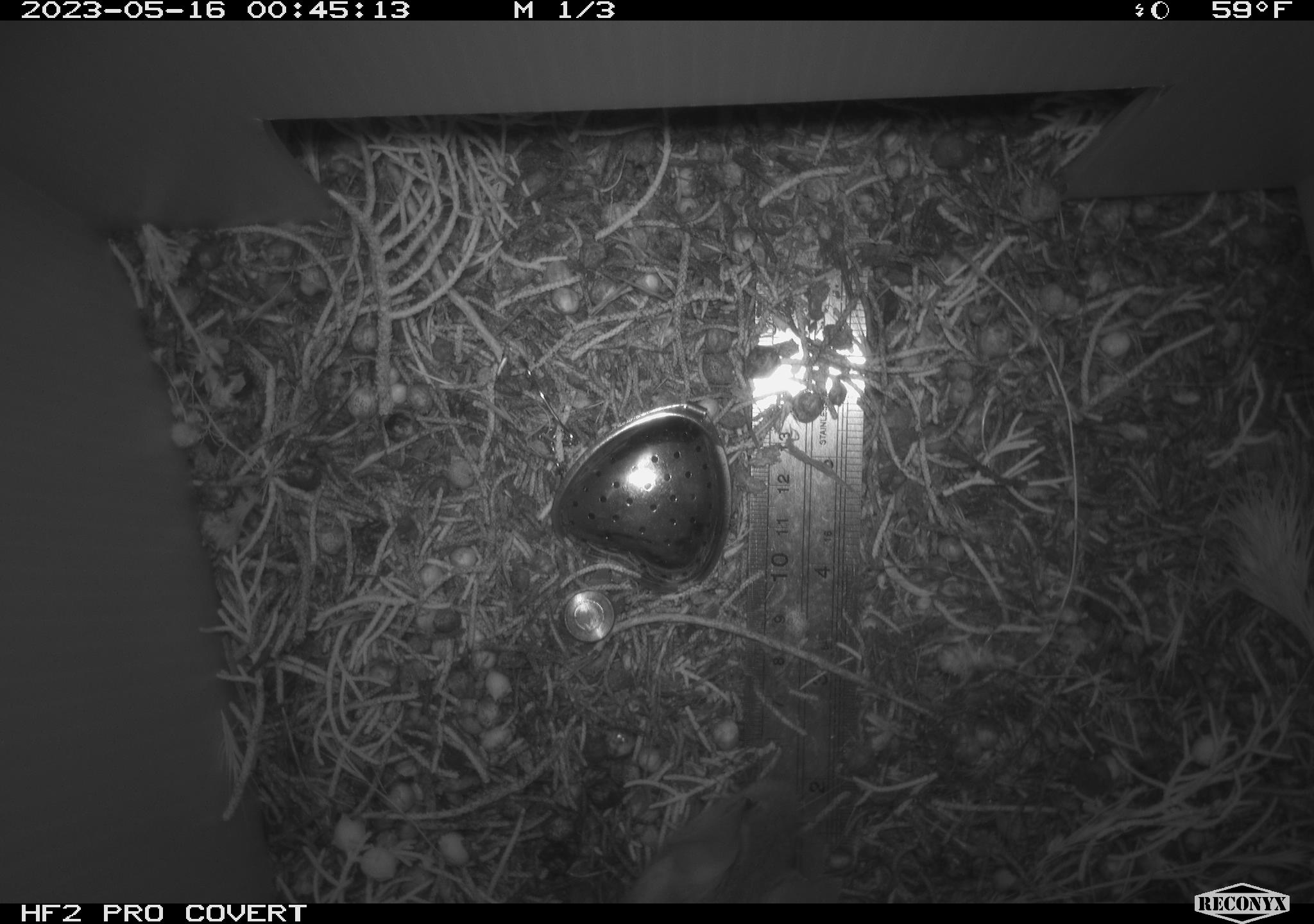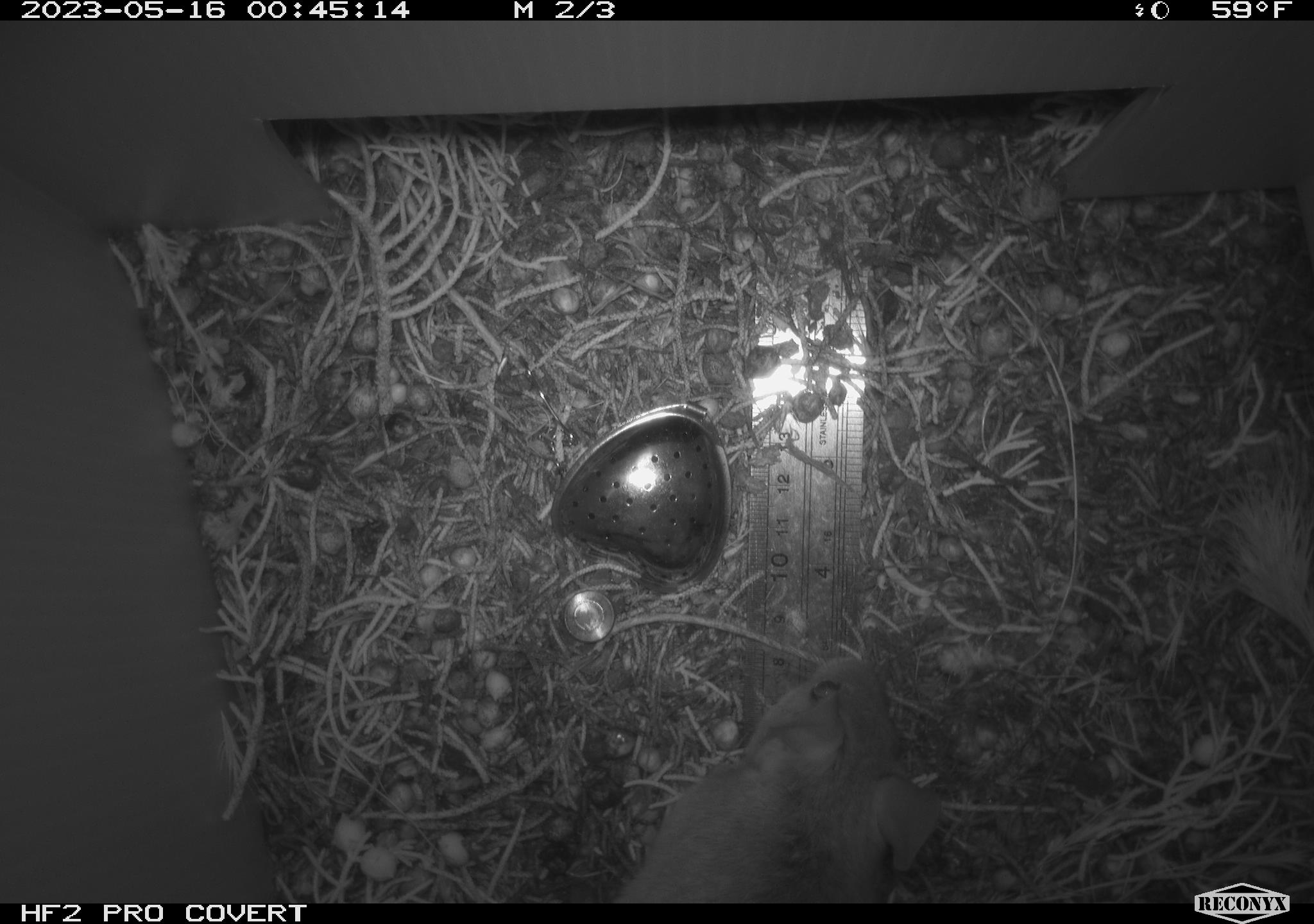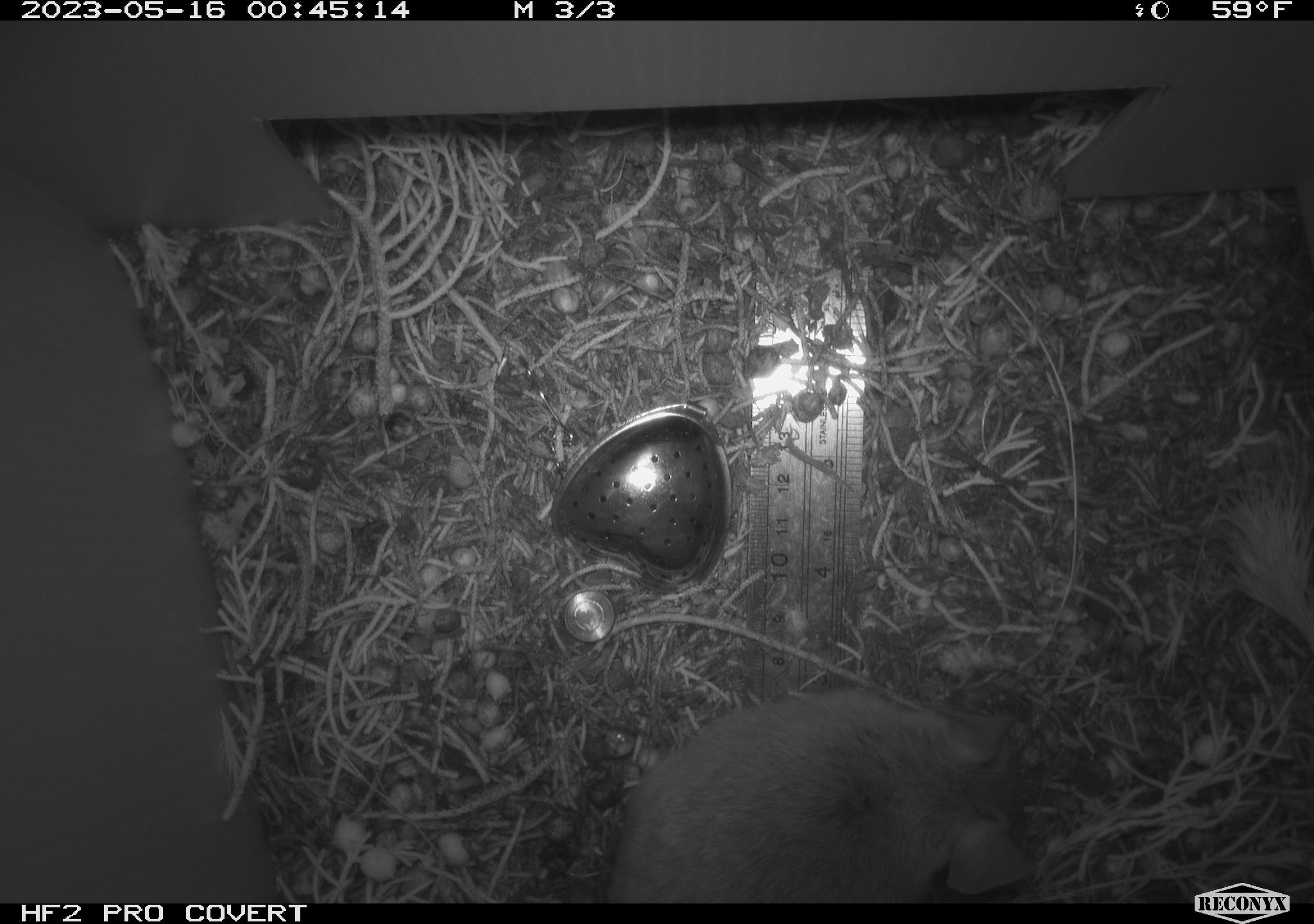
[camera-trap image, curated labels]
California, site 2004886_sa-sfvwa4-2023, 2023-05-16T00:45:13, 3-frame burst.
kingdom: Animalia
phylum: Chordata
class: Mammalia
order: Rodentia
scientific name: Rodentia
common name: mouse species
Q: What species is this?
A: Mouse species (Rodentia).